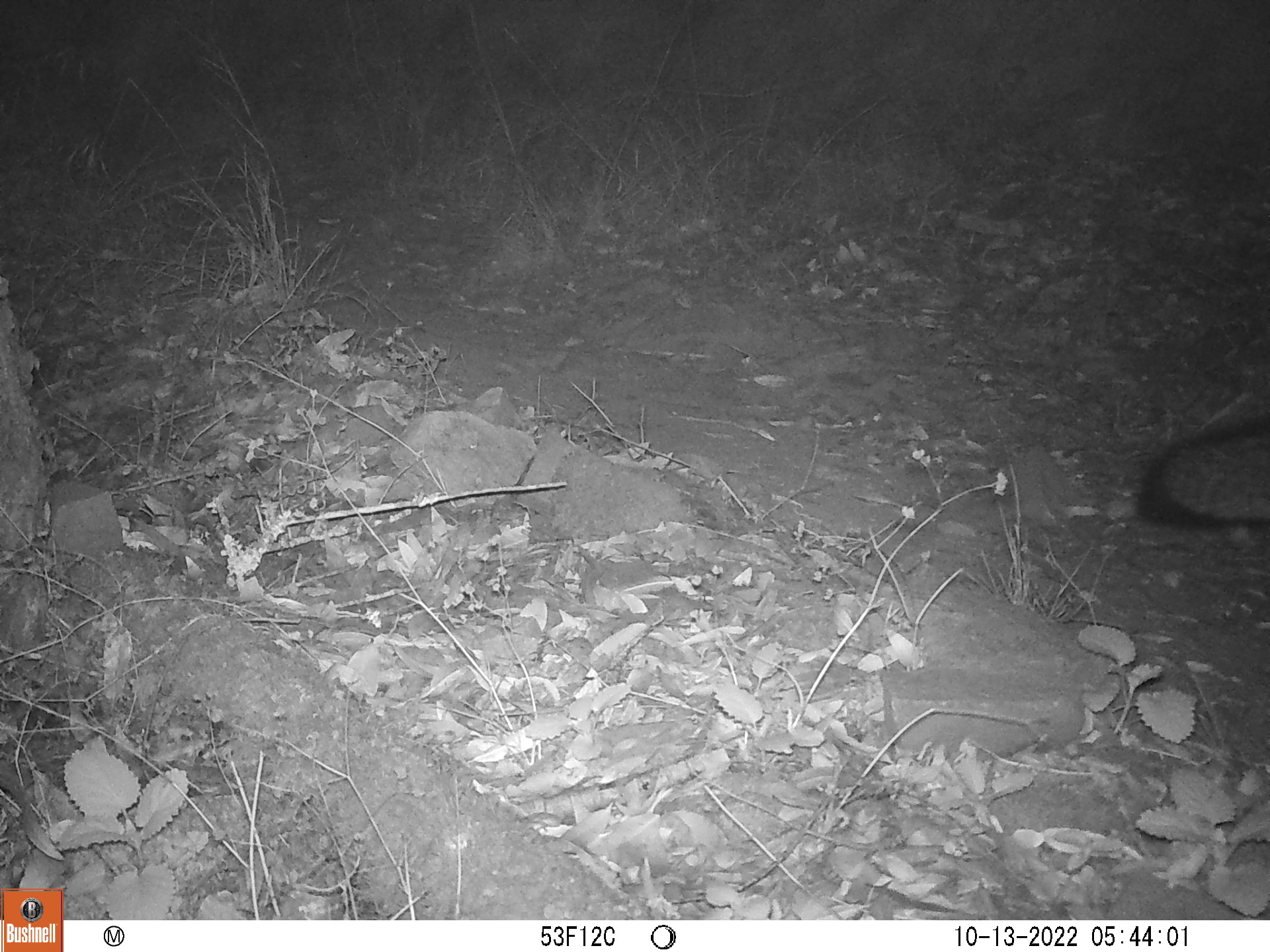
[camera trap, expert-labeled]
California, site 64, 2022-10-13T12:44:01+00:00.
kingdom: Animalia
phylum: Chordata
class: Mammalia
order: Carnivora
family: Canidae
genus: Urocyon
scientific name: Urocyon cinereoargenteus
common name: gray fox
Gray fox (Urocyon cinereoargenteus).